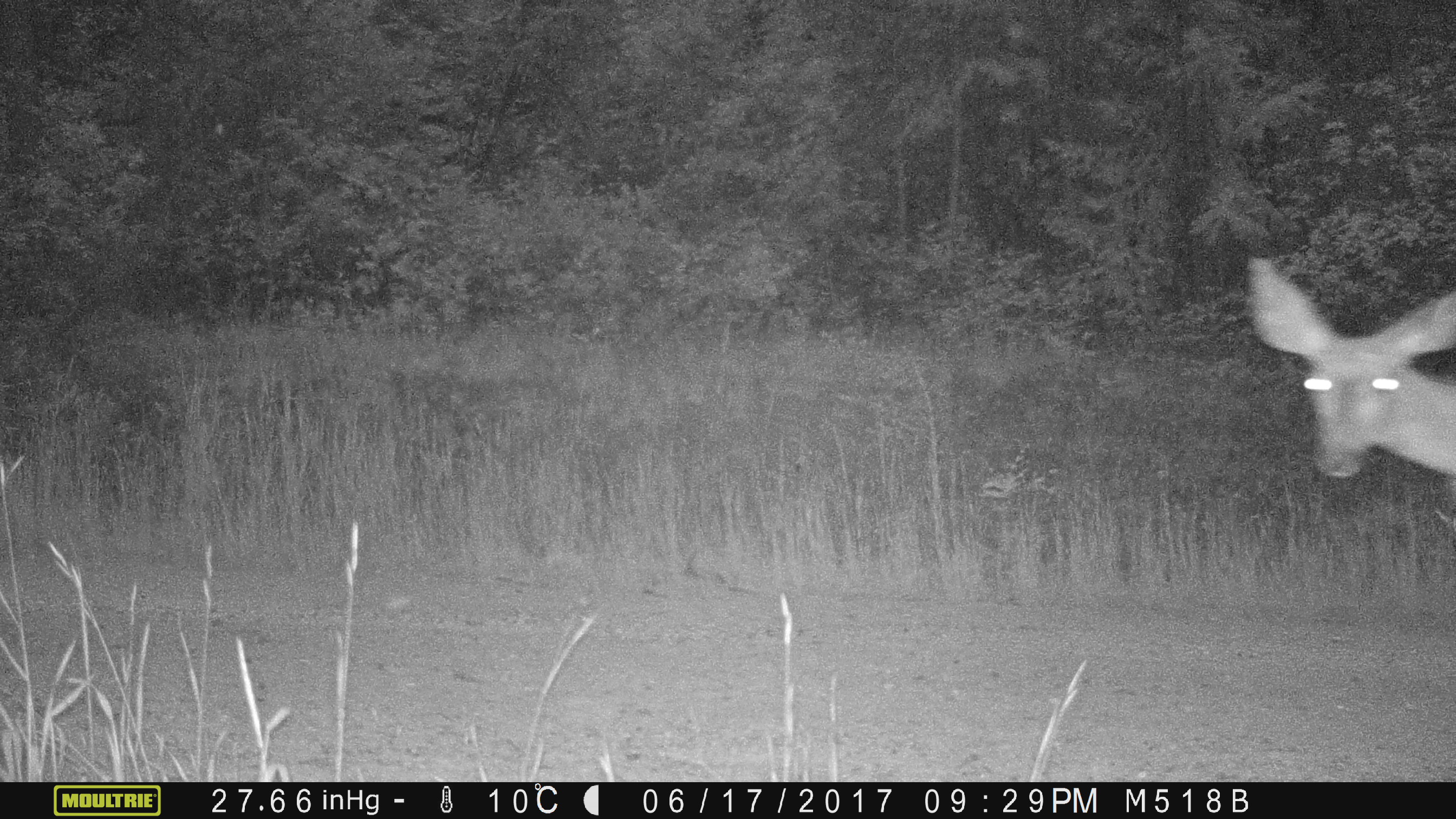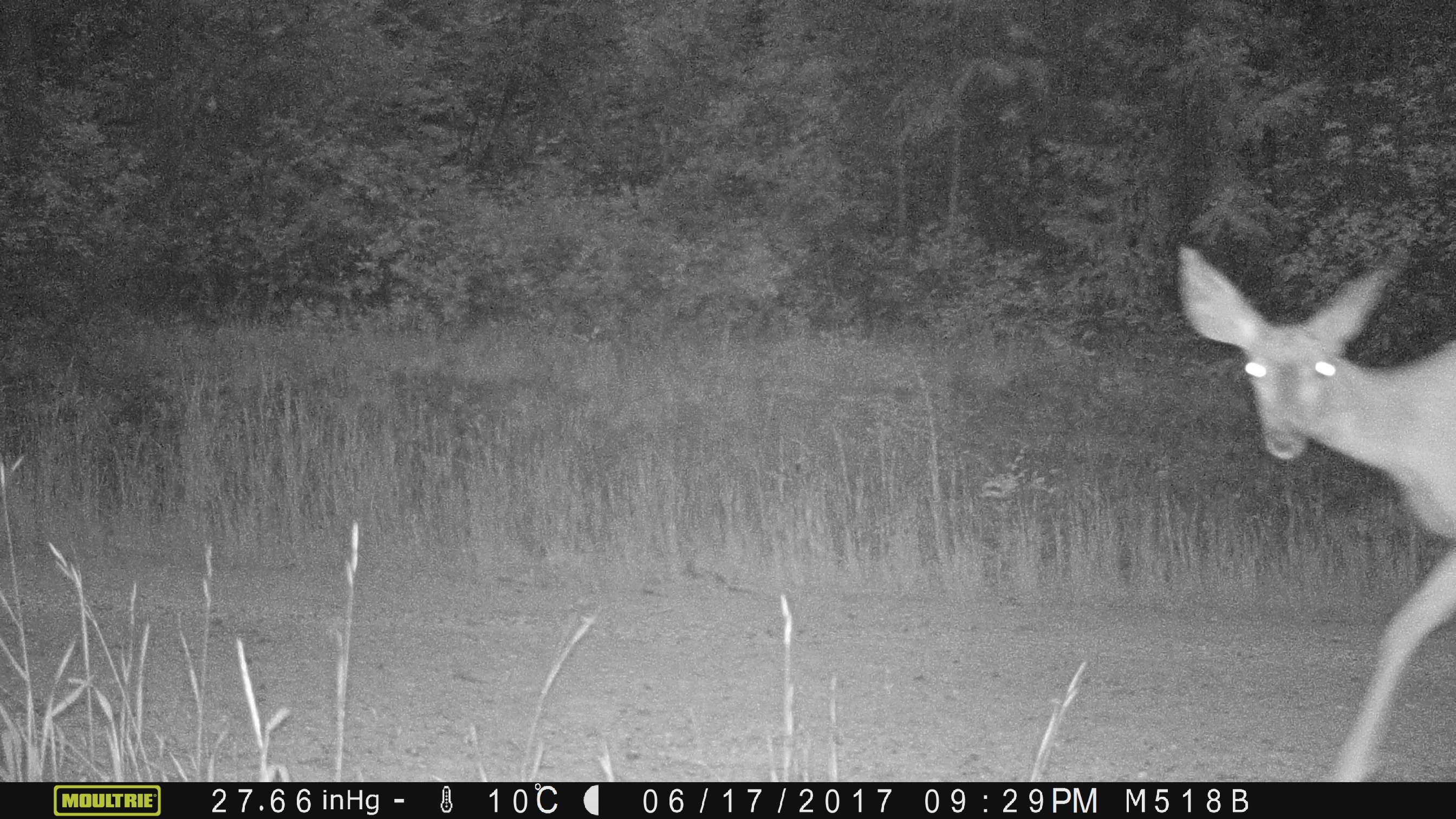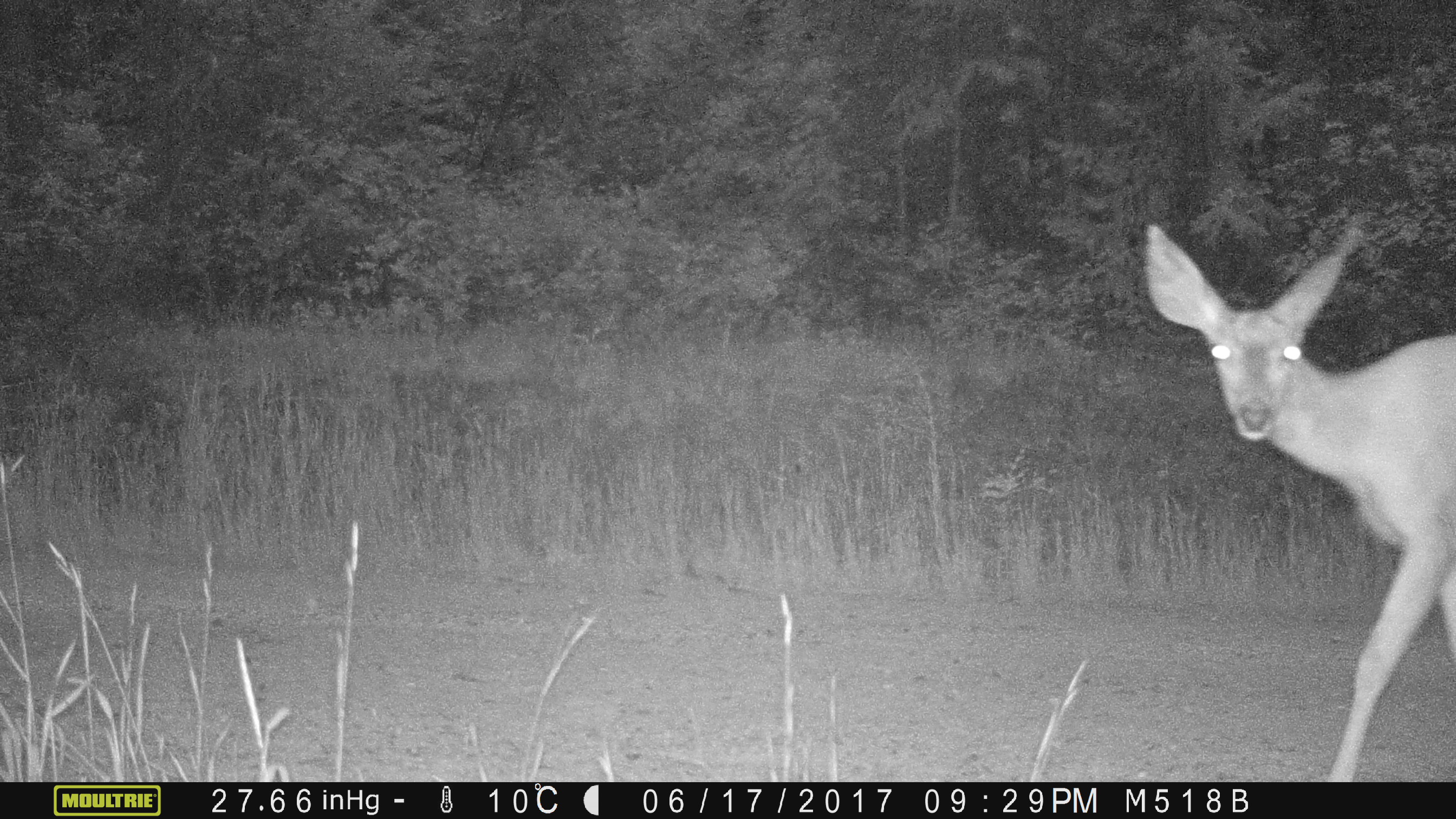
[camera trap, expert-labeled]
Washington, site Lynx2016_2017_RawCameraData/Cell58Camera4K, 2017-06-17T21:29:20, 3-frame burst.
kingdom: Animalia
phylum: Chordata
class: Mammalia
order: Artiodactyla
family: Cervidae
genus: Odocoileus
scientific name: Odocoileus hemionus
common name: mule deer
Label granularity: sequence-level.